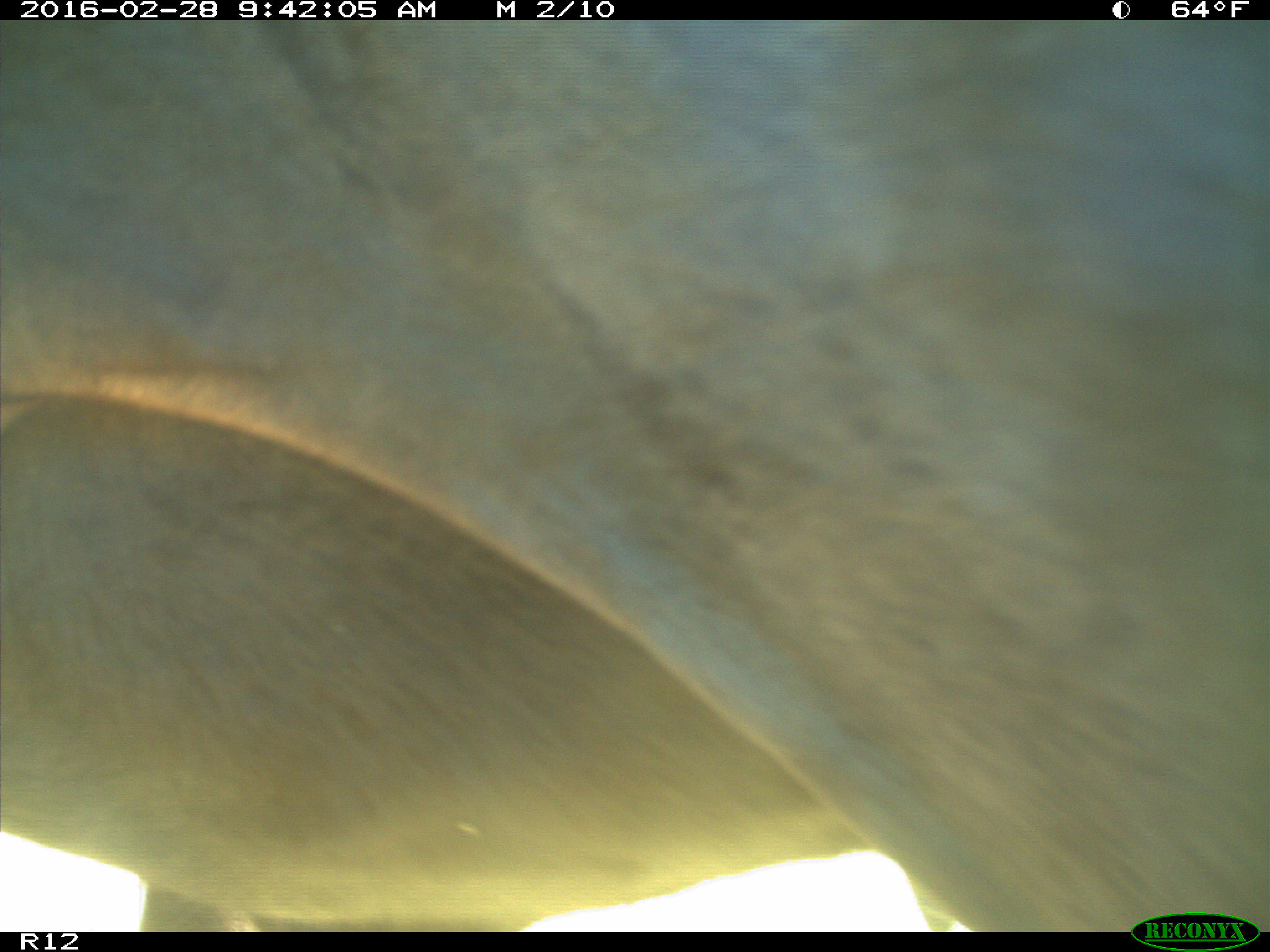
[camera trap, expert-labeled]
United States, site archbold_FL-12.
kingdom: Animalia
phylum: Chordata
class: Mammalia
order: Artiodactyla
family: Bovidae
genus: Bos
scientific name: Bos taurus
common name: domestic cow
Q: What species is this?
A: Bos taurus (domestic cow).